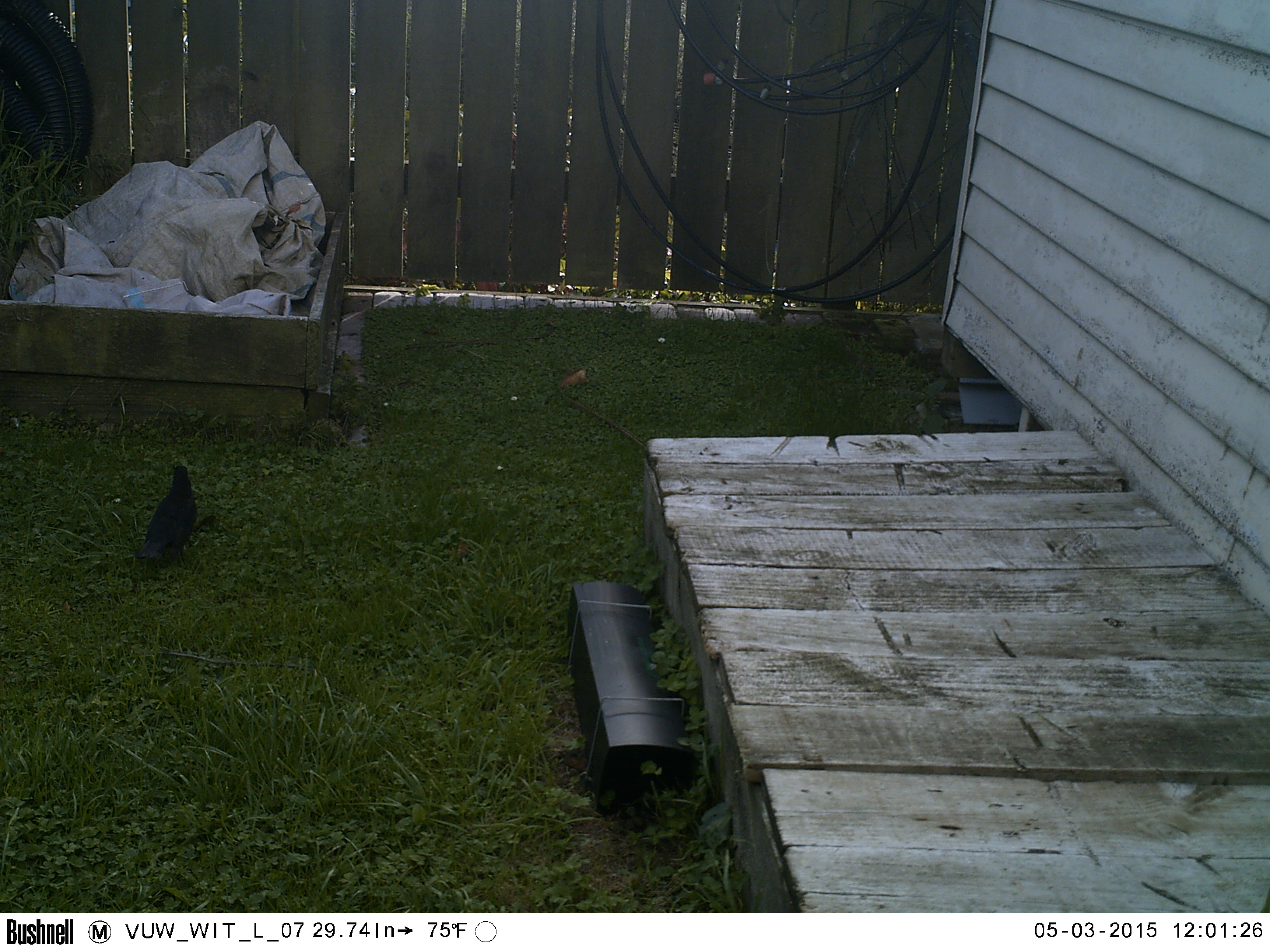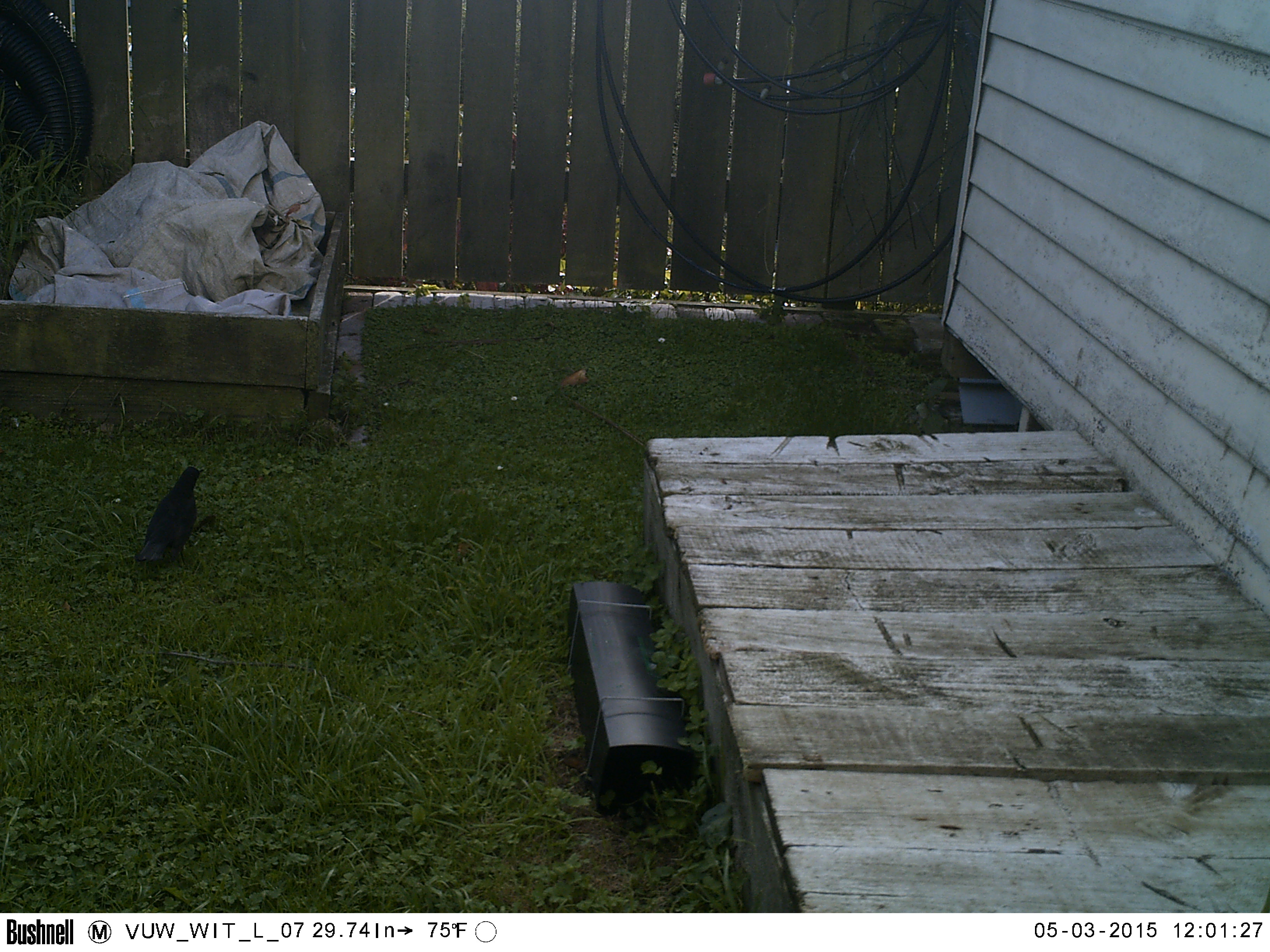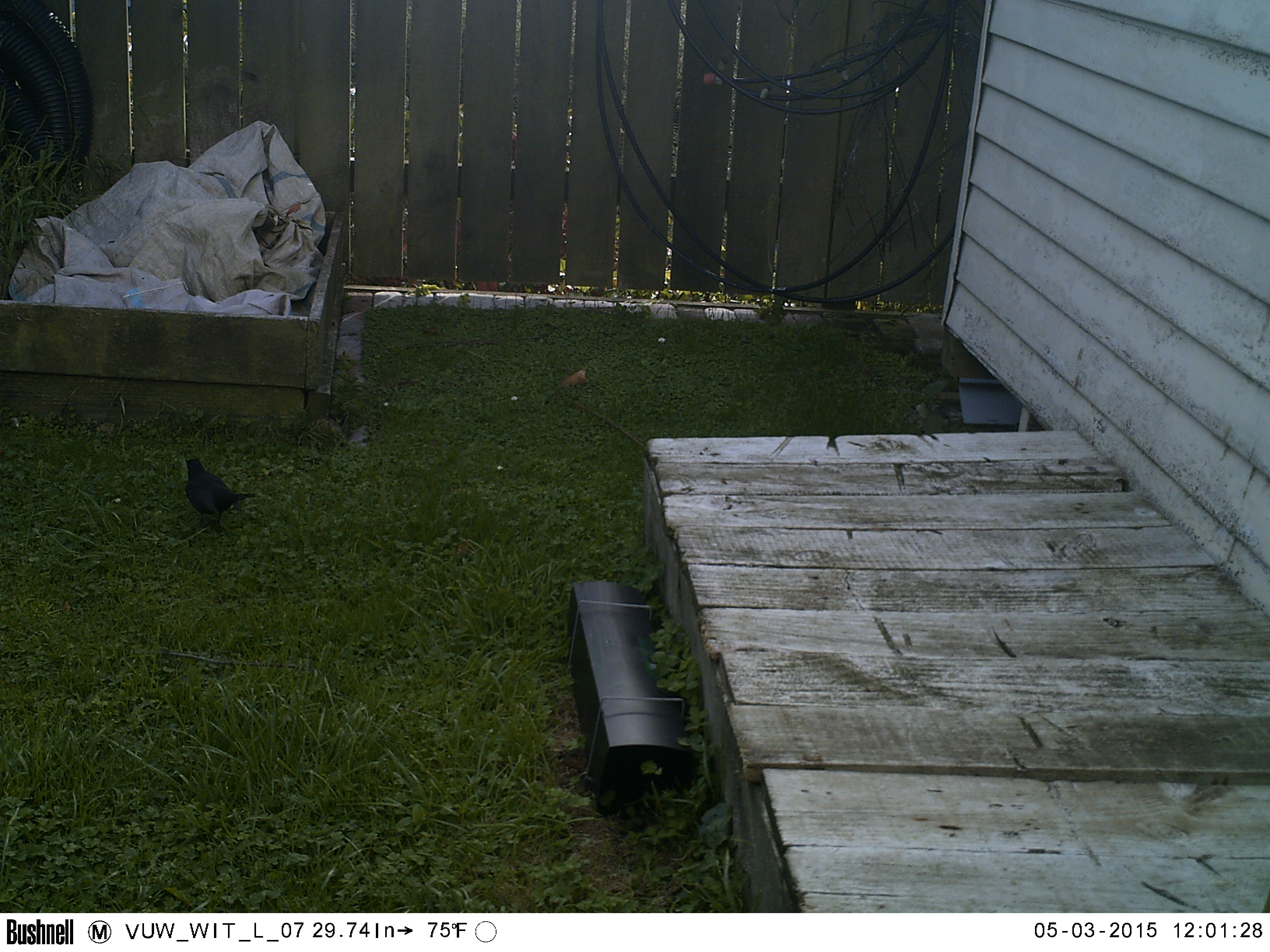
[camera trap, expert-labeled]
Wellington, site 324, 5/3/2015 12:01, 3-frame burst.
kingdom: Animalia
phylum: Chordata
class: Aves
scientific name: Aves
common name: bird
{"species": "bird (Aves)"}